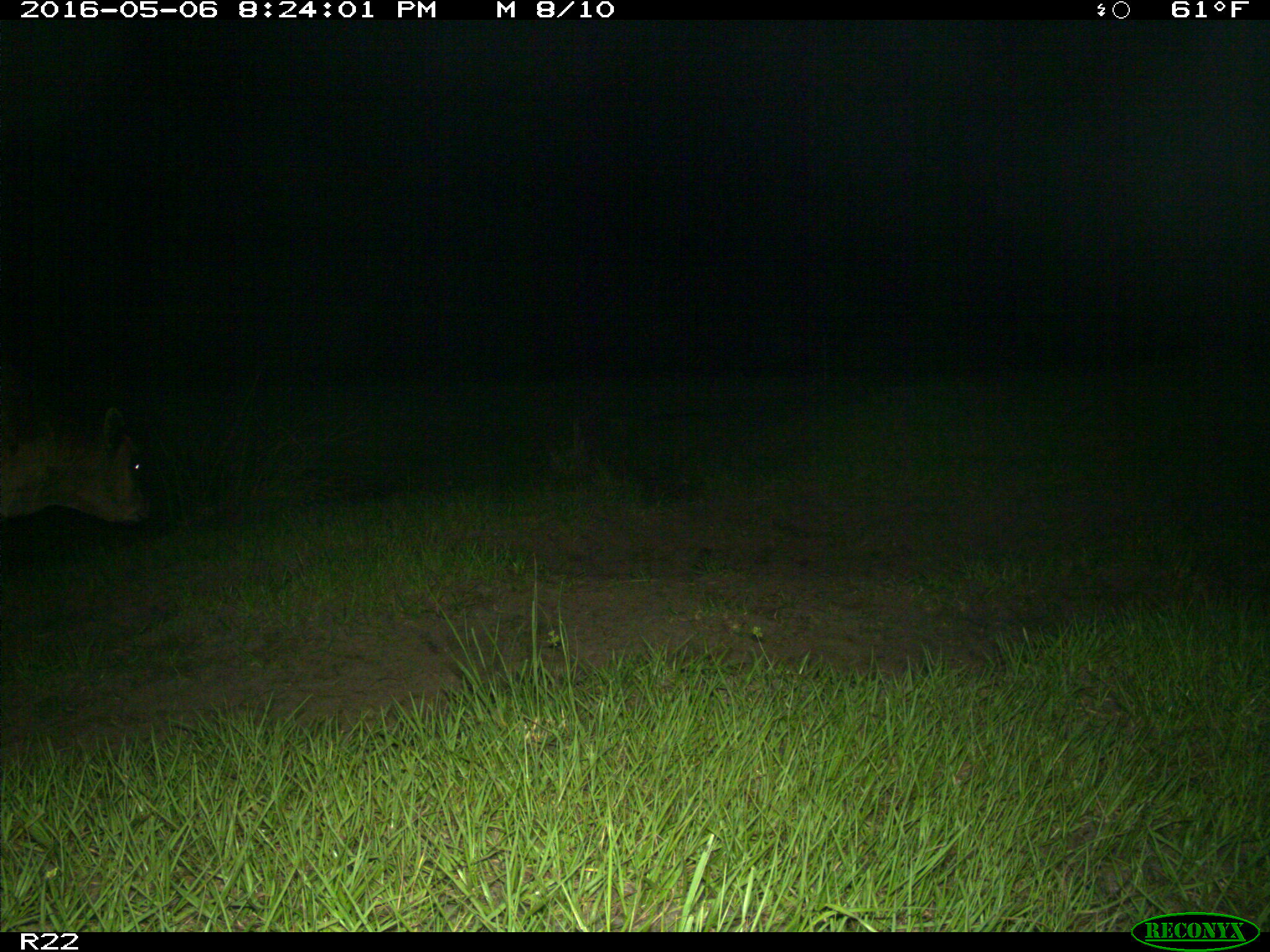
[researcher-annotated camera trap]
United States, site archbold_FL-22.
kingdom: Animalia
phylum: Chordata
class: Mammalia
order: Artiodactyla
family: Bovidae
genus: Bos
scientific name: Bos taurus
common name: domestic cow